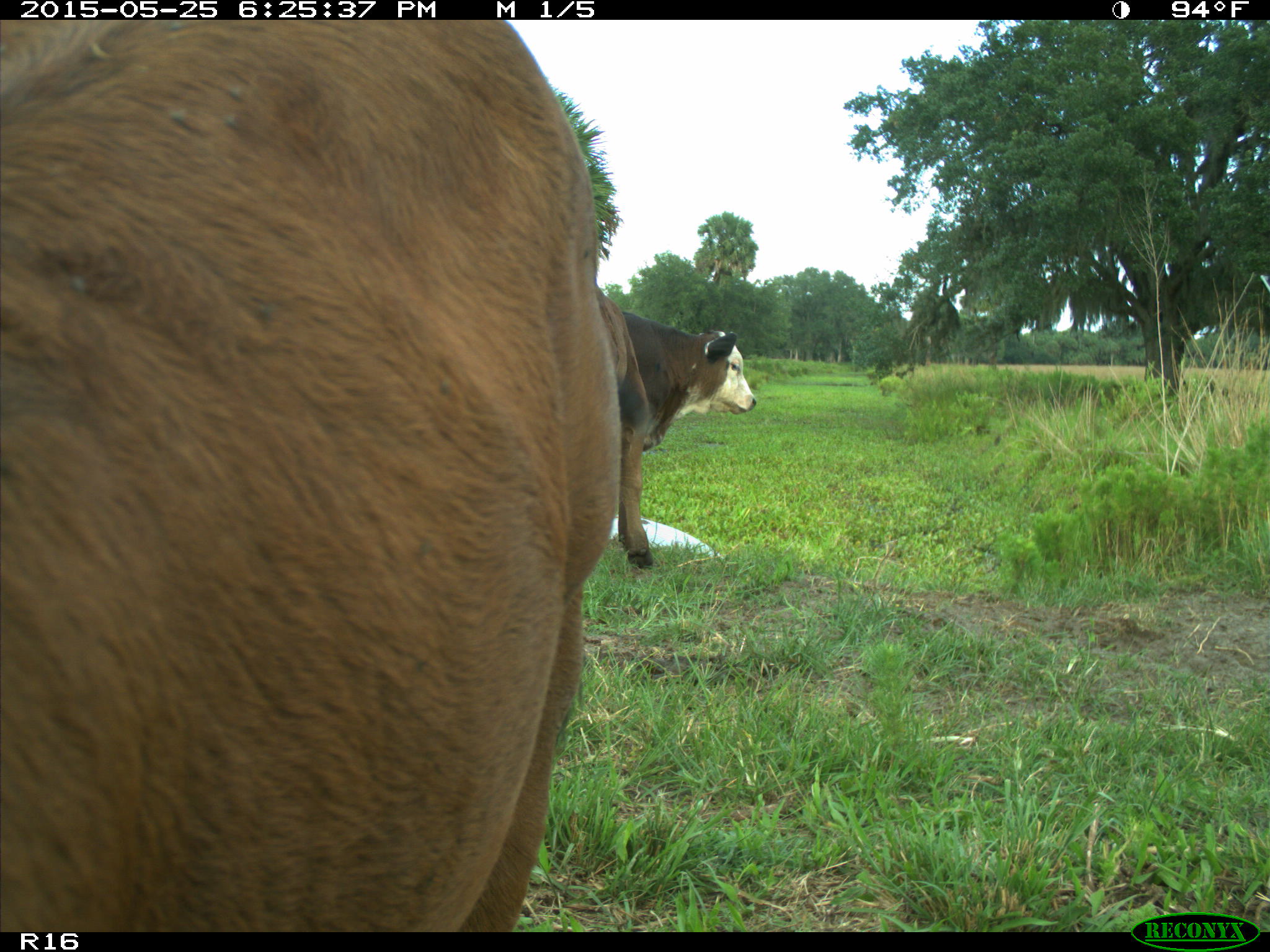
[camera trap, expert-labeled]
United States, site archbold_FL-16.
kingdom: Animalia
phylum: Chordata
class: Mammalia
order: Artiodactyla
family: Bovidae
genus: Bos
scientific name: Bos taurus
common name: domestic cow